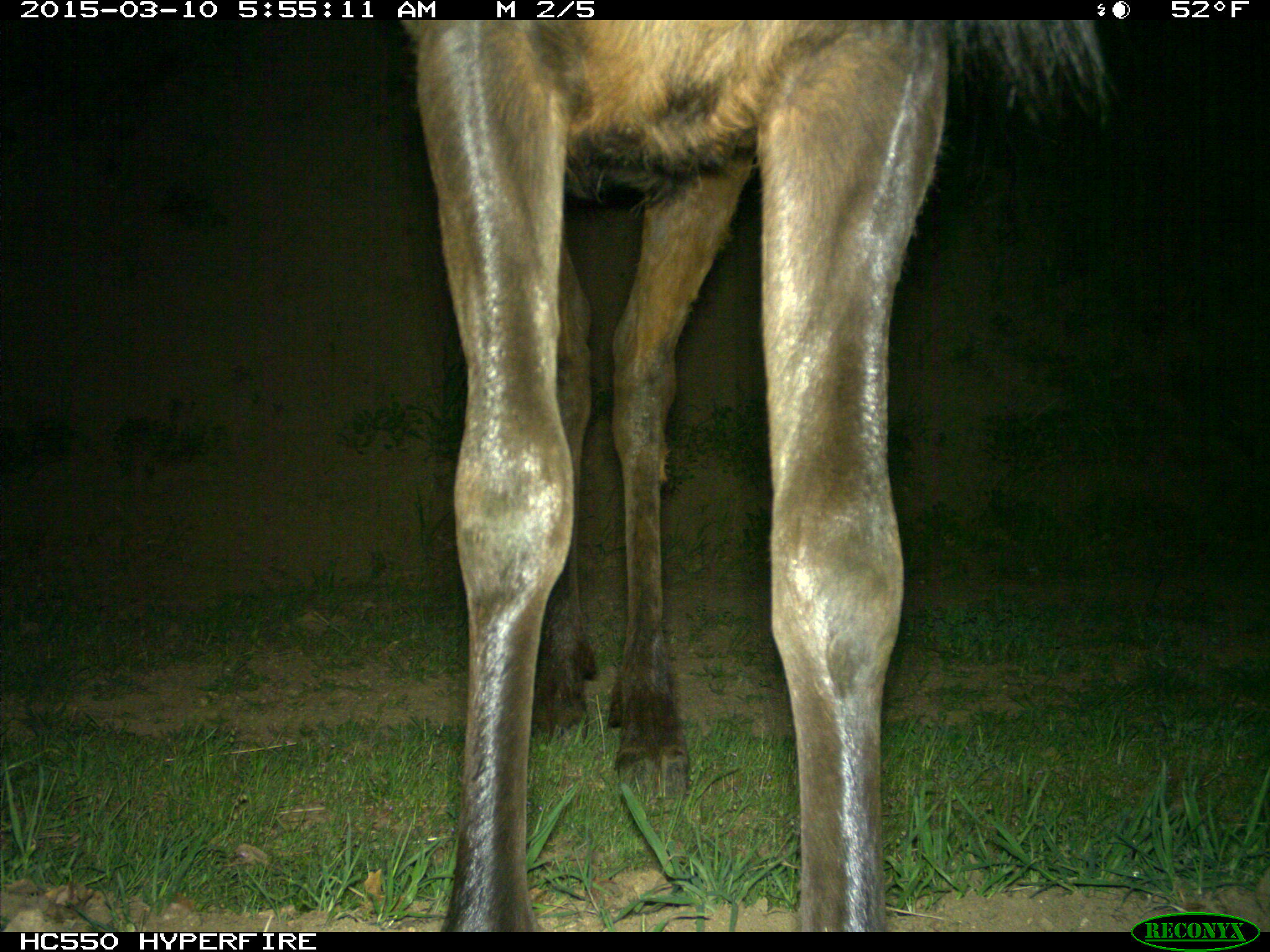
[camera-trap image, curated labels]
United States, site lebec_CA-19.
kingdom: Animalia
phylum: Chordata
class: Mammalia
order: Artiodactyla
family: Cervidae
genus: Cervus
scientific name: Cervus canadensis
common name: elk